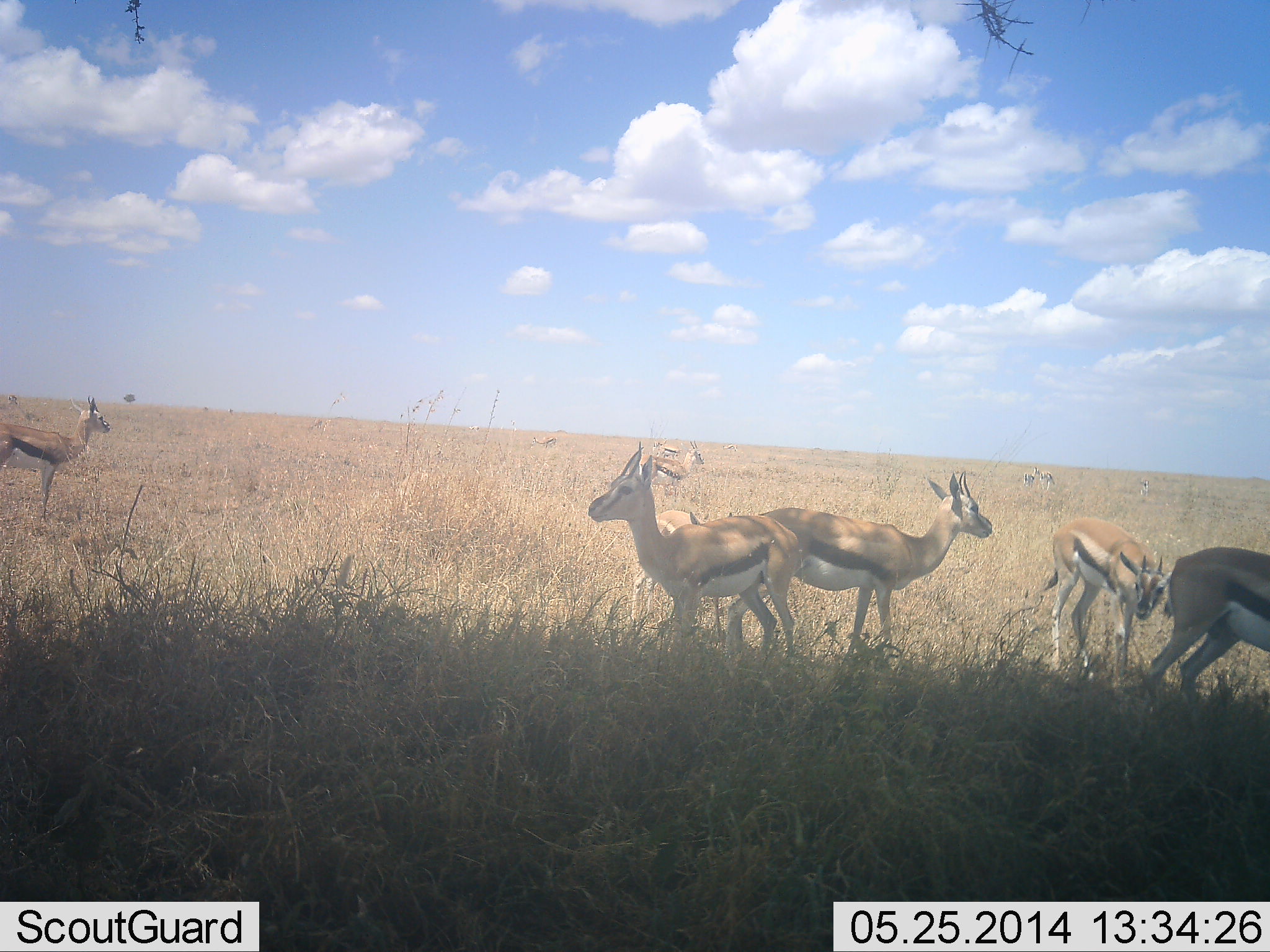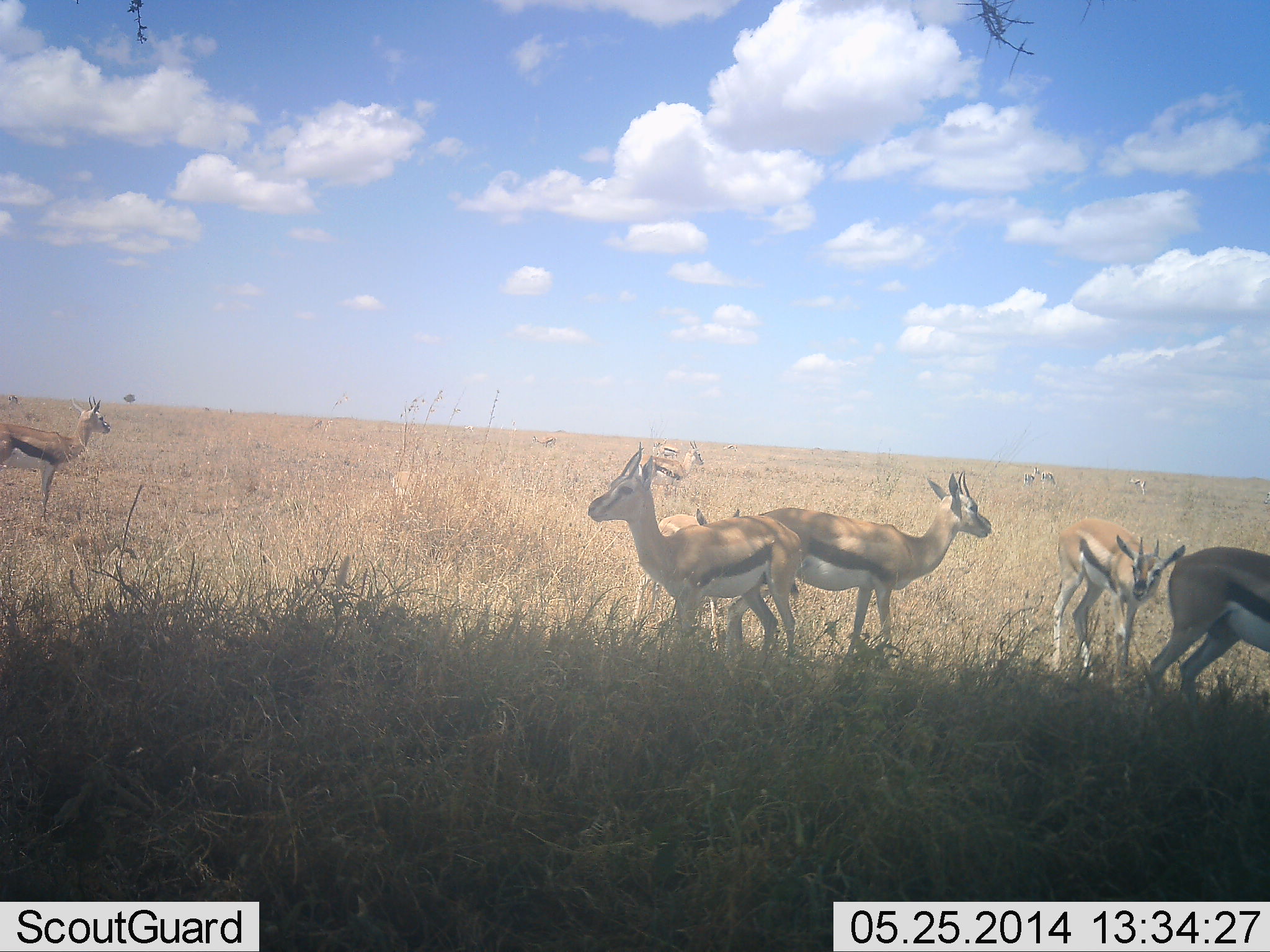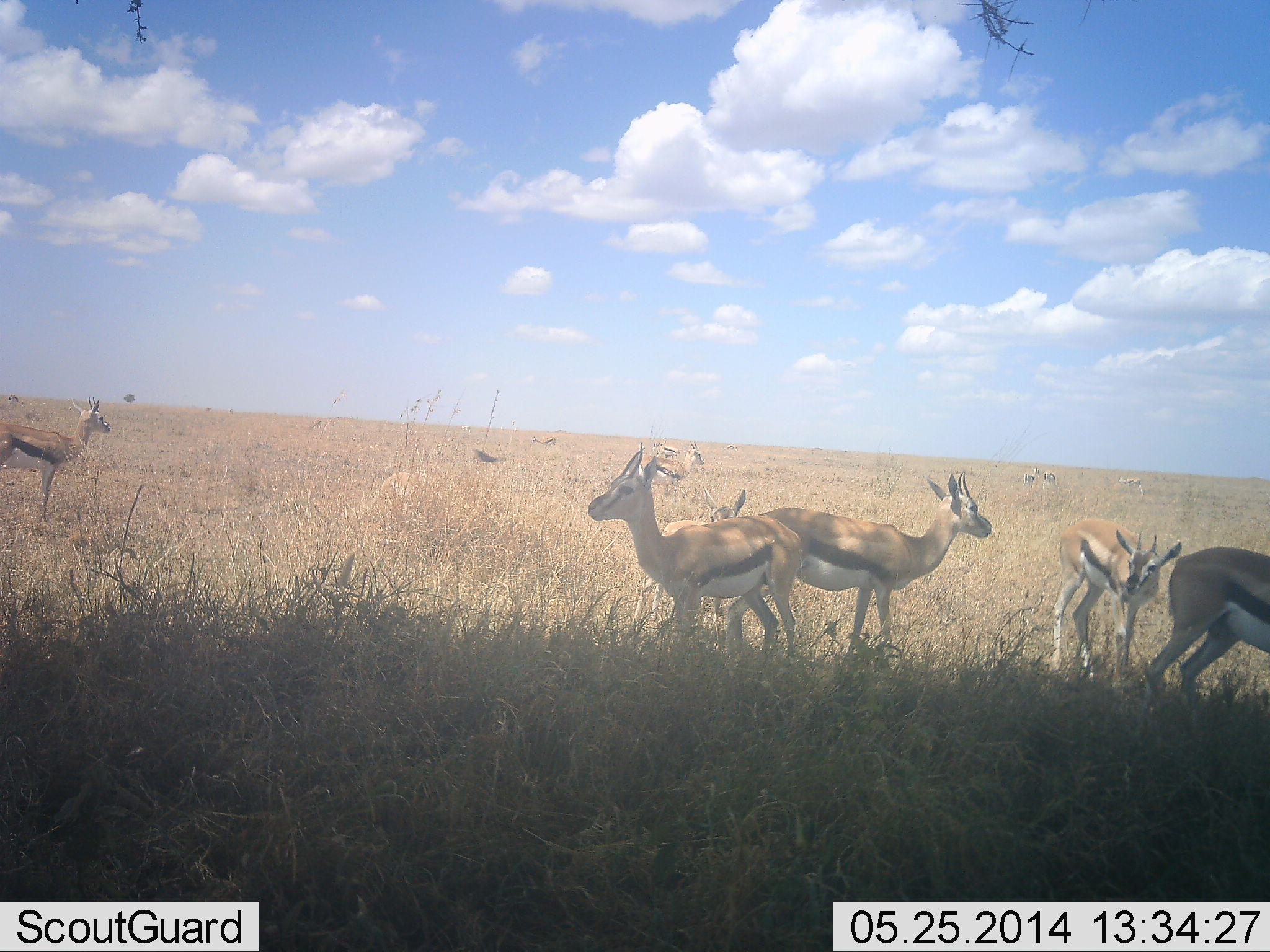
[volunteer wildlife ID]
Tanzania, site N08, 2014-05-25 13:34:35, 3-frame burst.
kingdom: Animalia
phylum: Chordata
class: Mammalia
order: Artiodactyla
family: Bovidae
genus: Eudorcas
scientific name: Eudorcas thomsonii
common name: thomson's gazelle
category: gazellethomsons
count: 10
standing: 80%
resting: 10%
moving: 10%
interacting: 10%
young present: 20%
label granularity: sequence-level